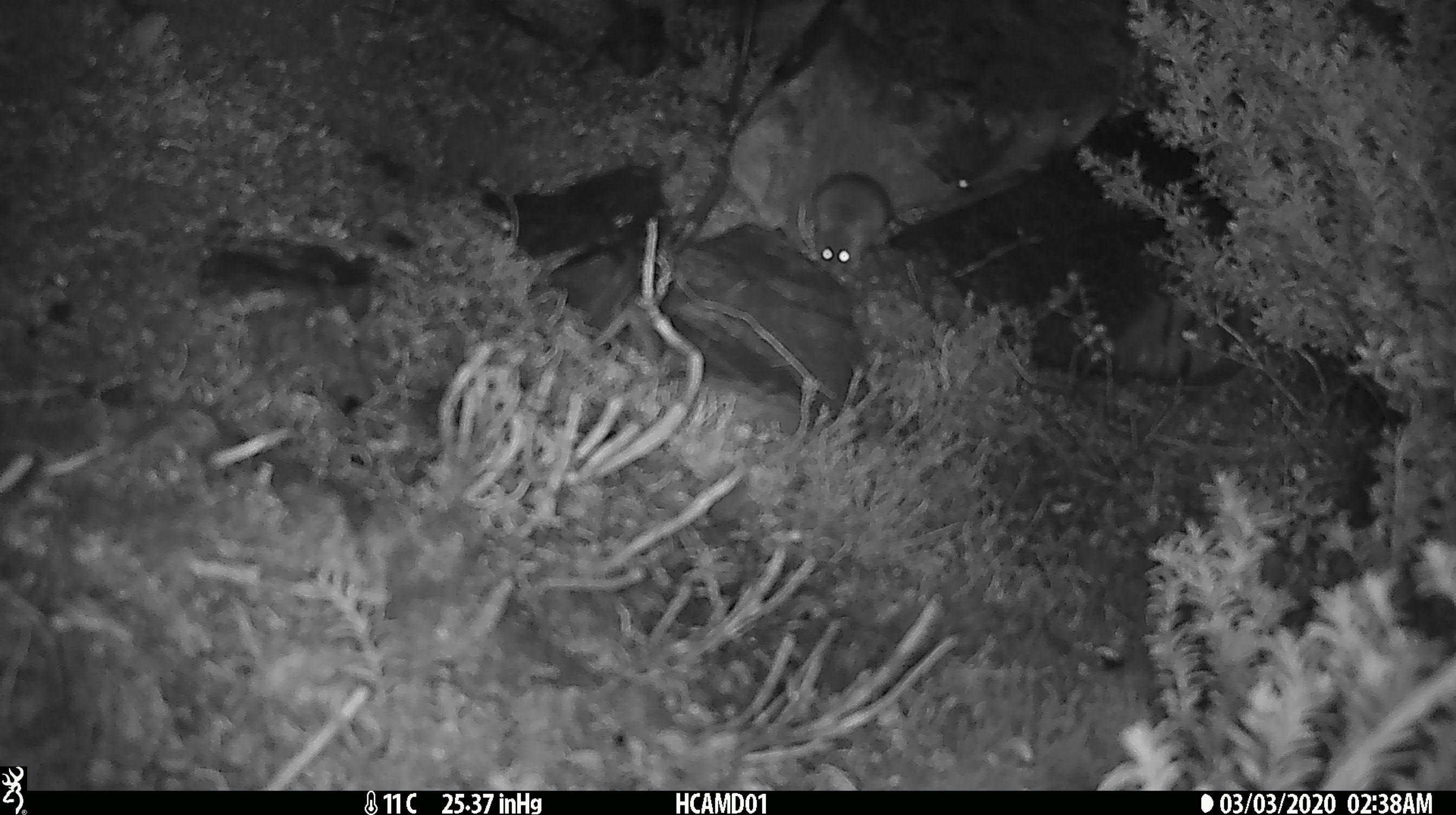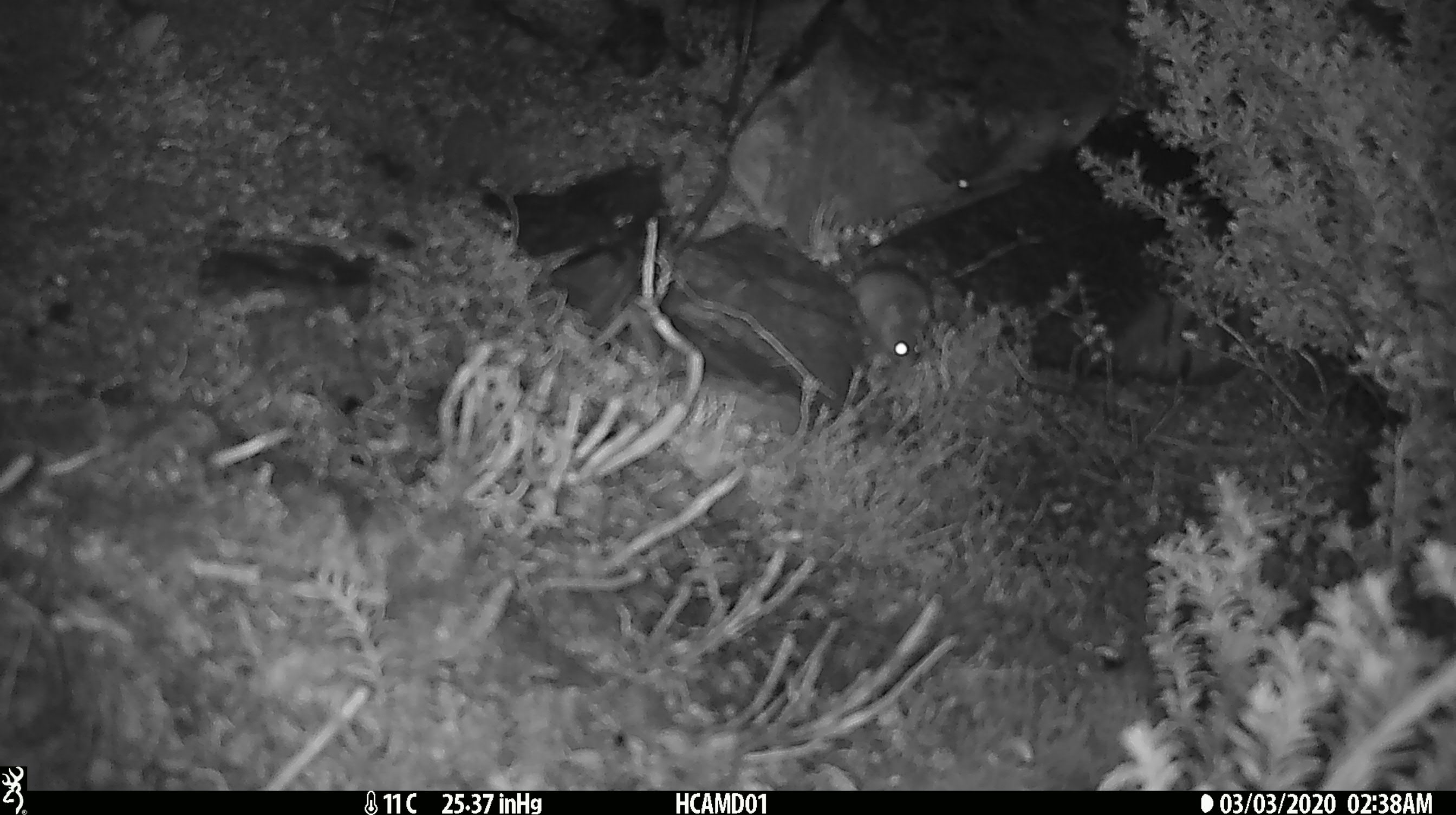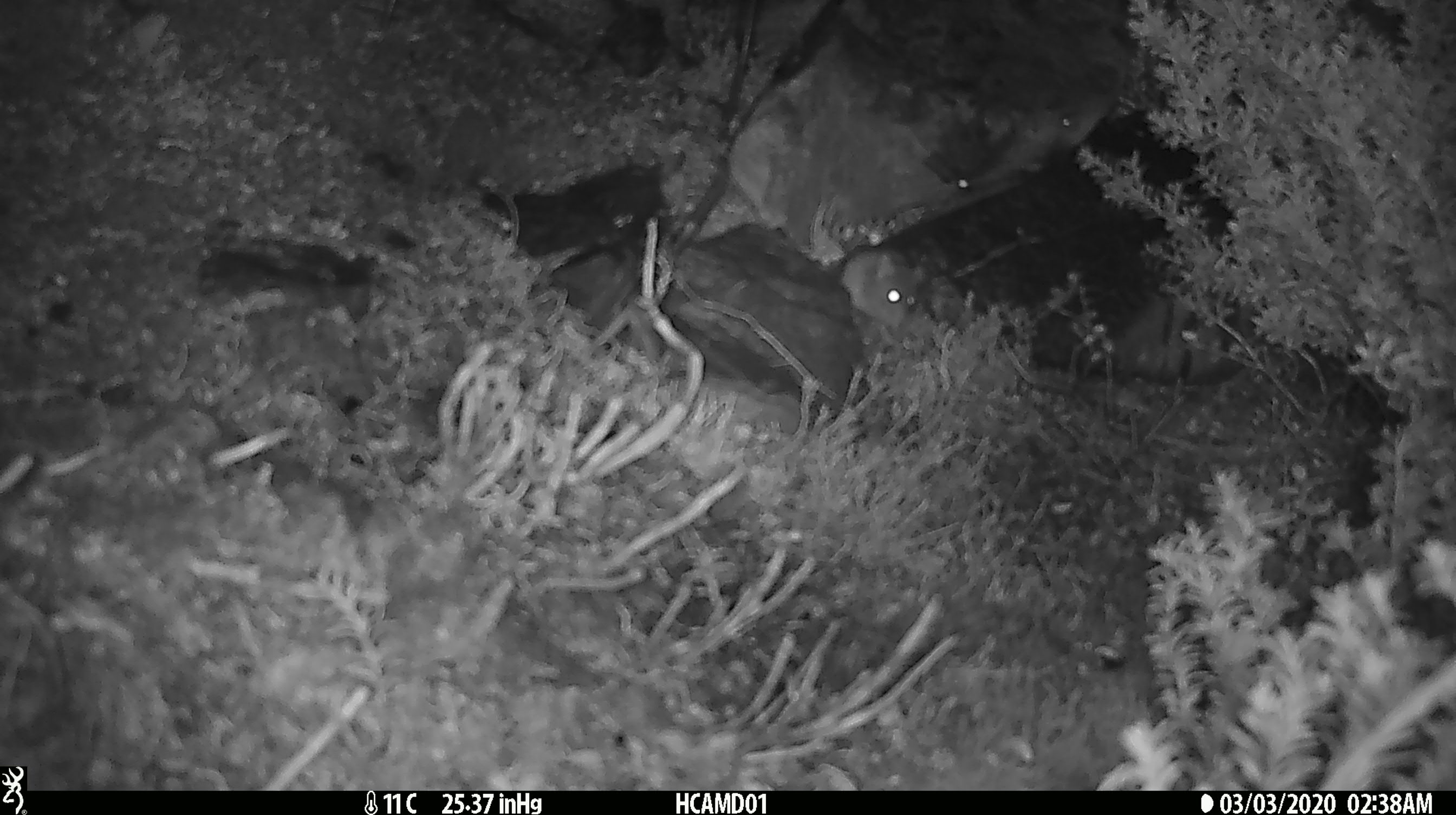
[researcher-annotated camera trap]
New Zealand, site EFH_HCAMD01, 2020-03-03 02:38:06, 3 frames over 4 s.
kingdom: Animalia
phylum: Chordata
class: Mammalia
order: Rodentia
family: Muridae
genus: Mus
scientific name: Mus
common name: mouse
Mouse (Mus).